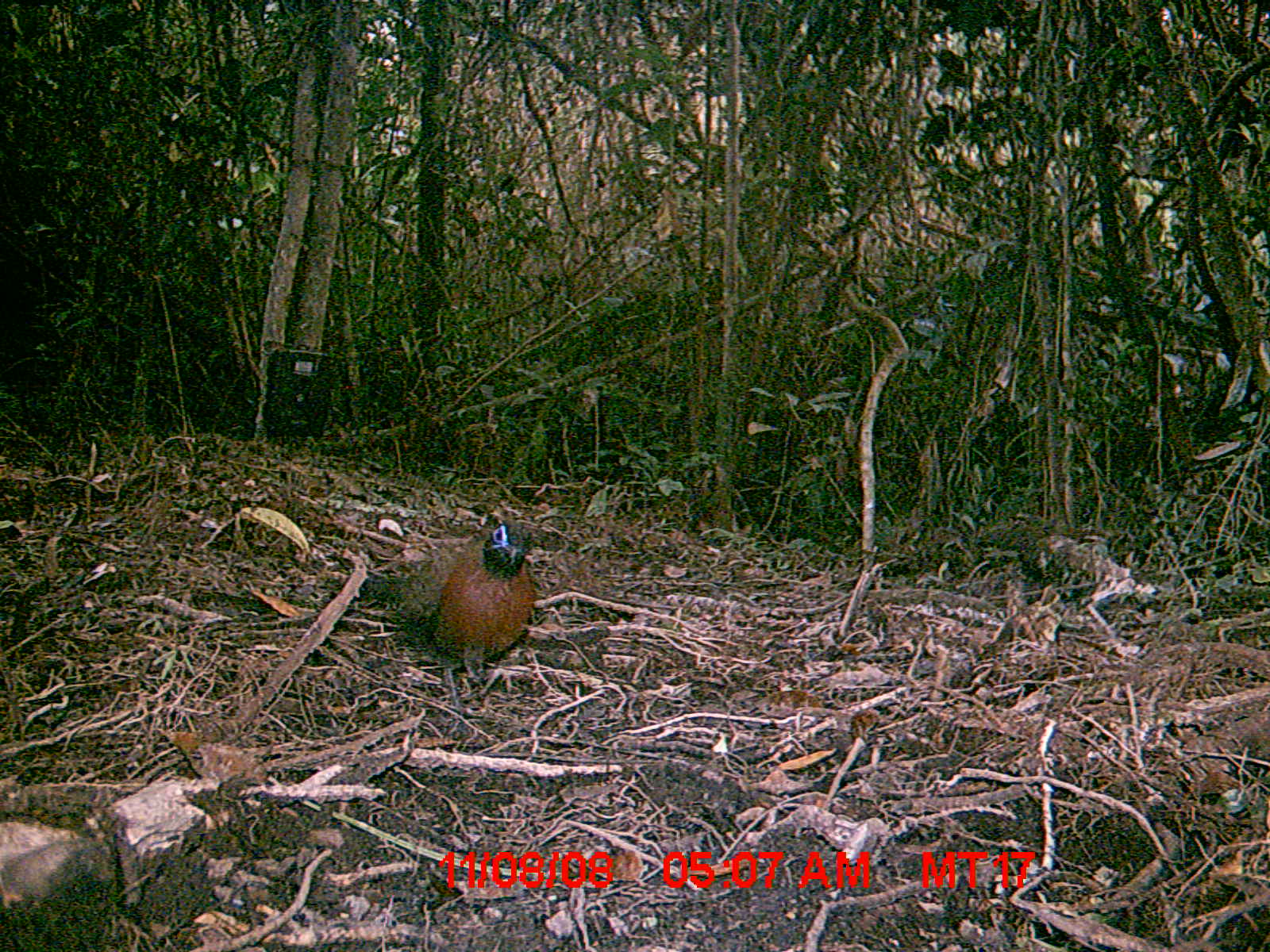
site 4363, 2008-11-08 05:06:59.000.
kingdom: Animalia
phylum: Chordata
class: Aves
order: Cuculiformes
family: Cuculidae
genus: Coua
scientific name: Coua serriana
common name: red-breasted coua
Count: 1.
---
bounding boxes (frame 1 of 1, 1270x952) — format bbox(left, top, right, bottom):
coua serriana: bbox(357, 515, 537, 734)